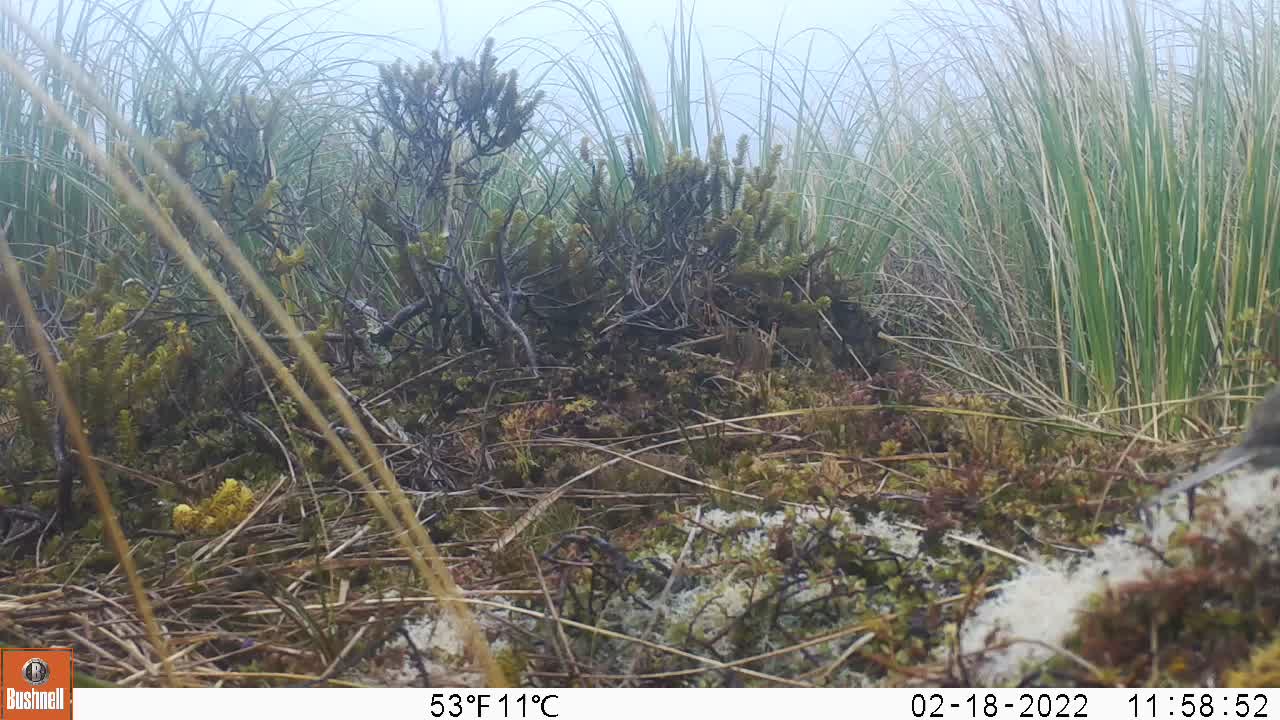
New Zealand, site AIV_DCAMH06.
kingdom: Animalia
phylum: Chordata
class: Aves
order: Passeriformes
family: Motacillidae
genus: Anthus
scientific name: Anthus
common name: pipit